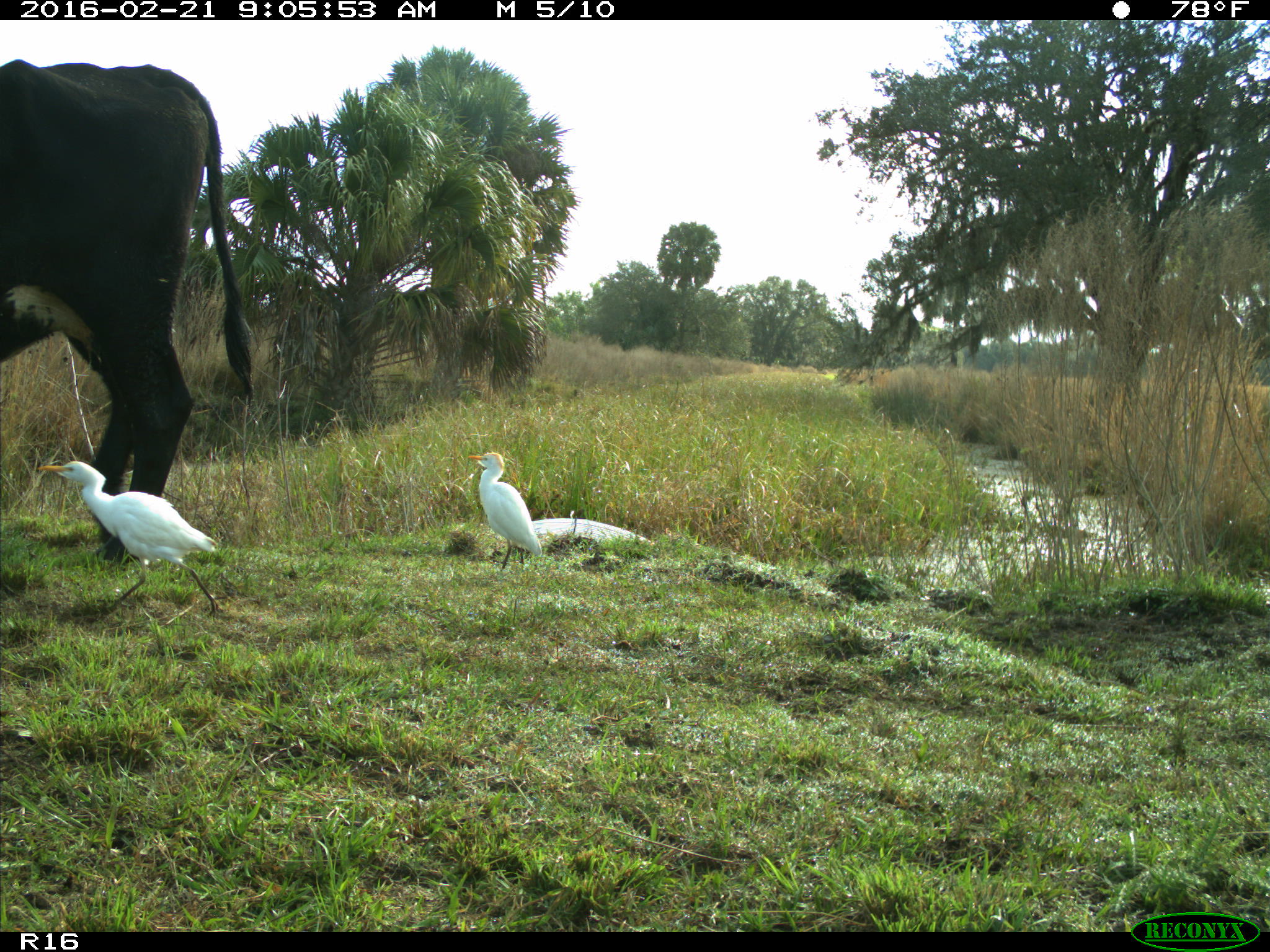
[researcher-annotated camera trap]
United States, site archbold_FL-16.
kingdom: Animalia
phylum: Chordata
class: Mammalia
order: Artiodactyla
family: Bovidae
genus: Bos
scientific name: Bos taurus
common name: domestic cow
Bos taurus (domestic cow).